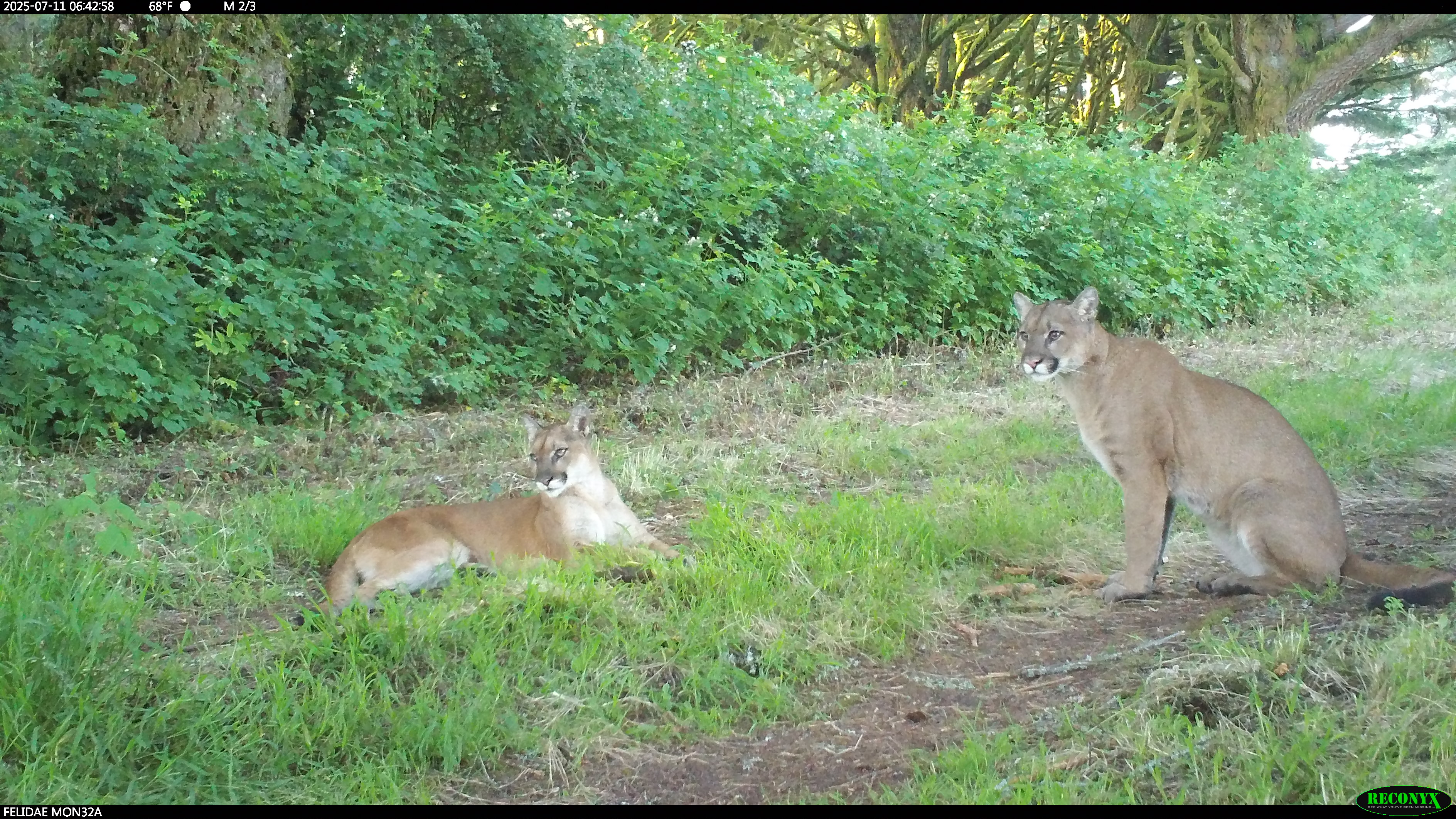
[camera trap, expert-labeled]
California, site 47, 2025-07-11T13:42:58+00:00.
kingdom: Animalia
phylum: Chordata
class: Mammalia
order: Carnivora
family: Felidae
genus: Puma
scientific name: Puma concolor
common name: puma